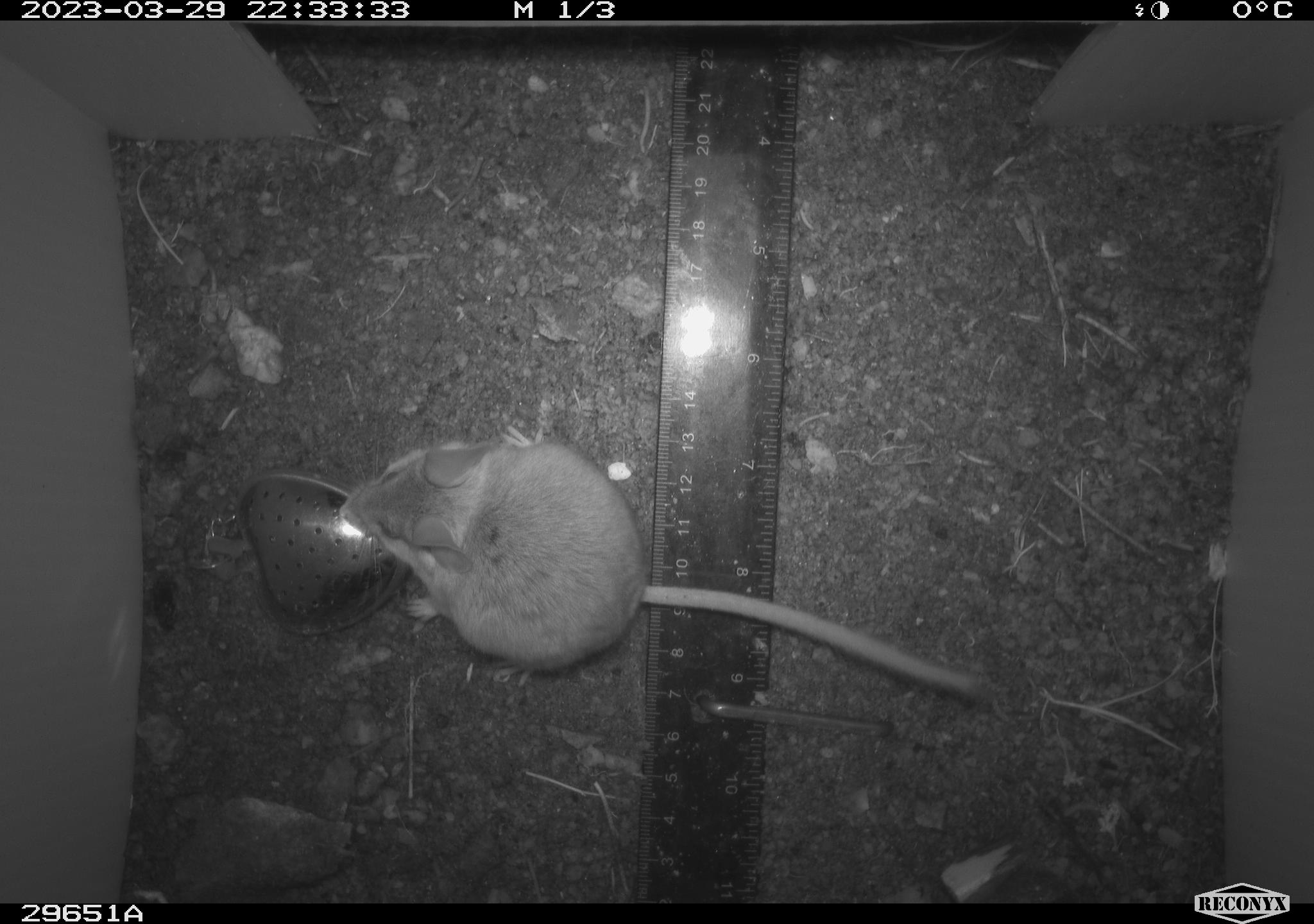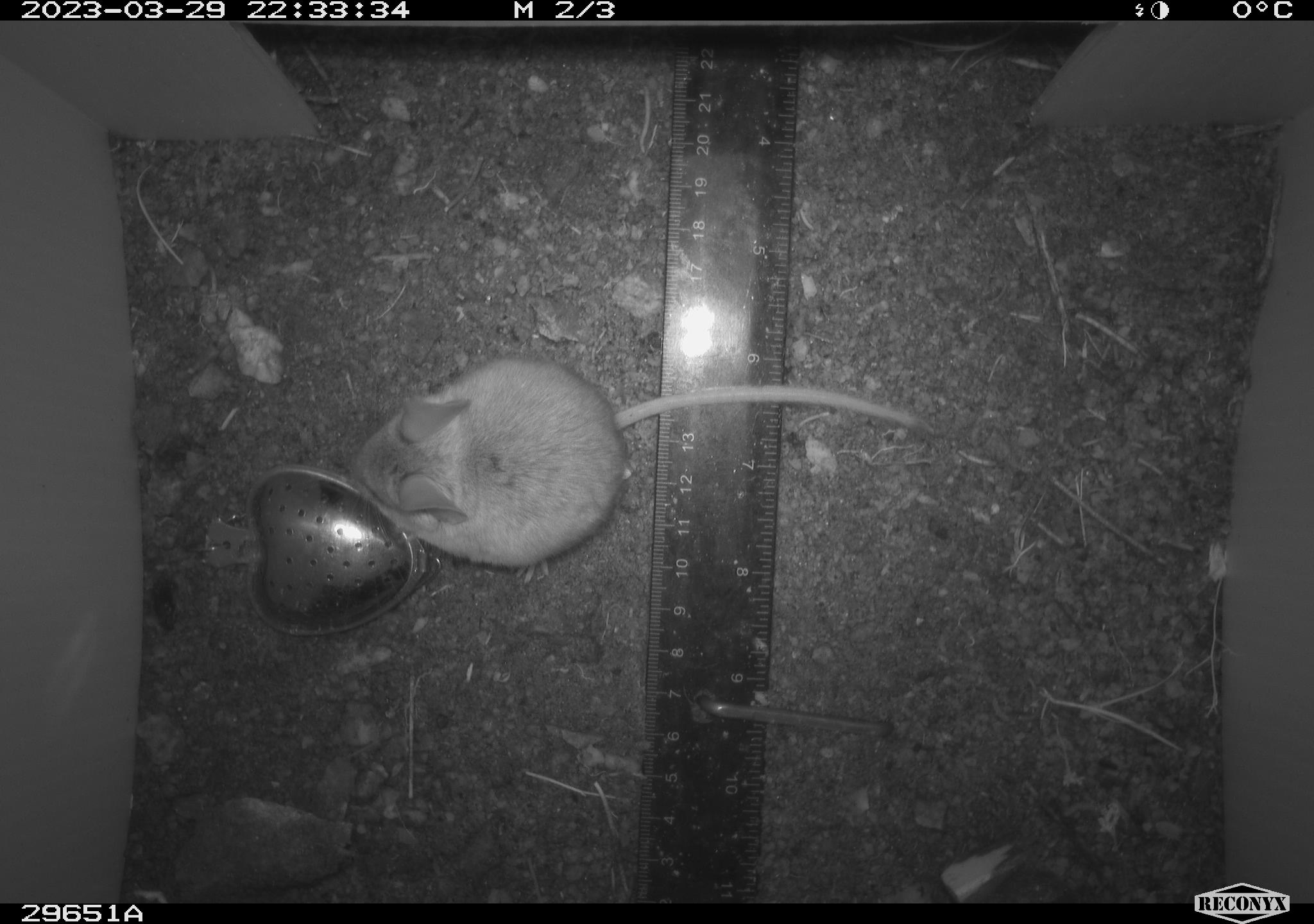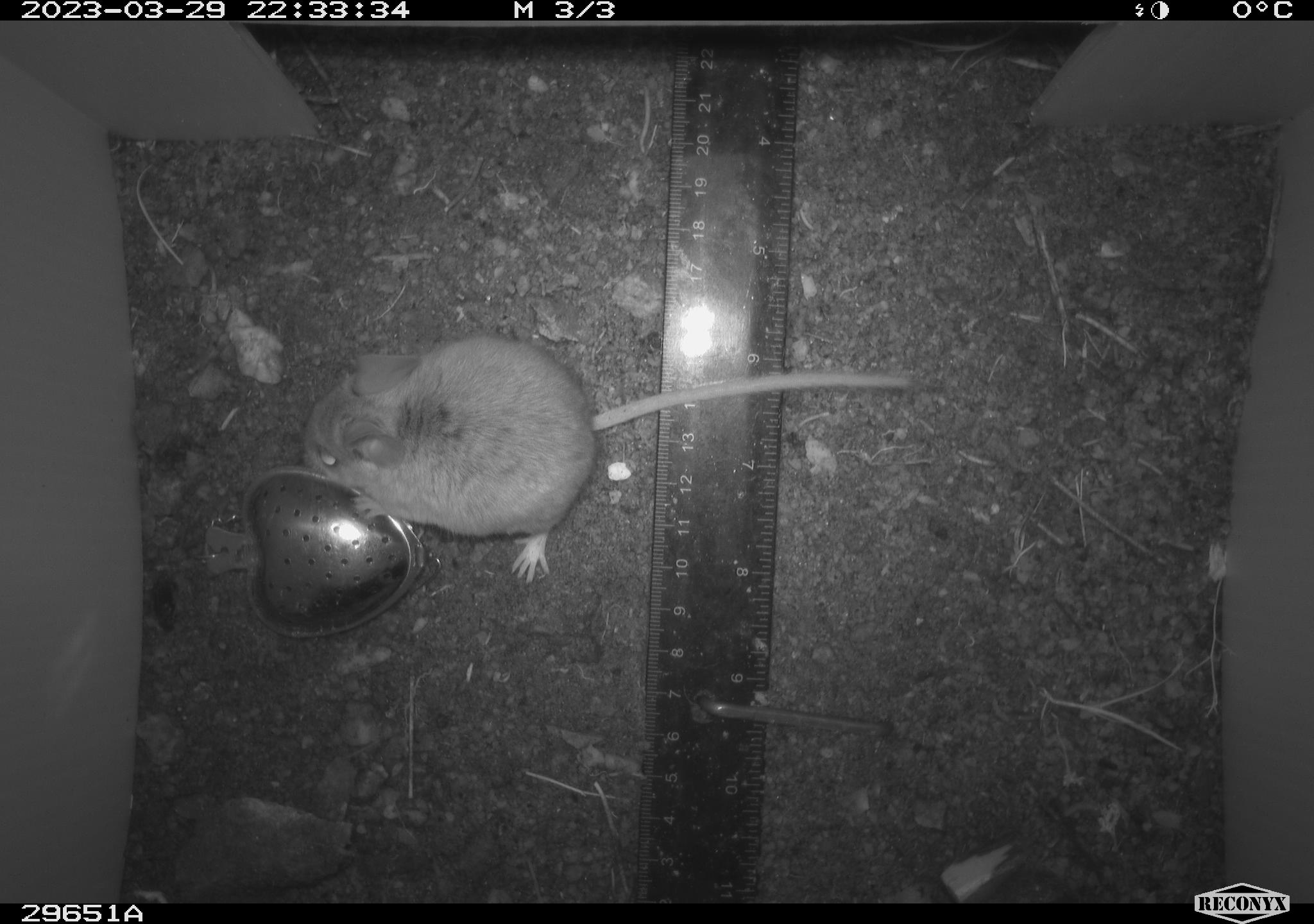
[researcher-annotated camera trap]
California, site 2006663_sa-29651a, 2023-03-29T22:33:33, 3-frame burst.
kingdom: Animalia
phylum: Chordata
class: Mammalia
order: Rodentia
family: Cricetidae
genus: Peromyscus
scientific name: Peromyscus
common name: deer mice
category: peromyscus species